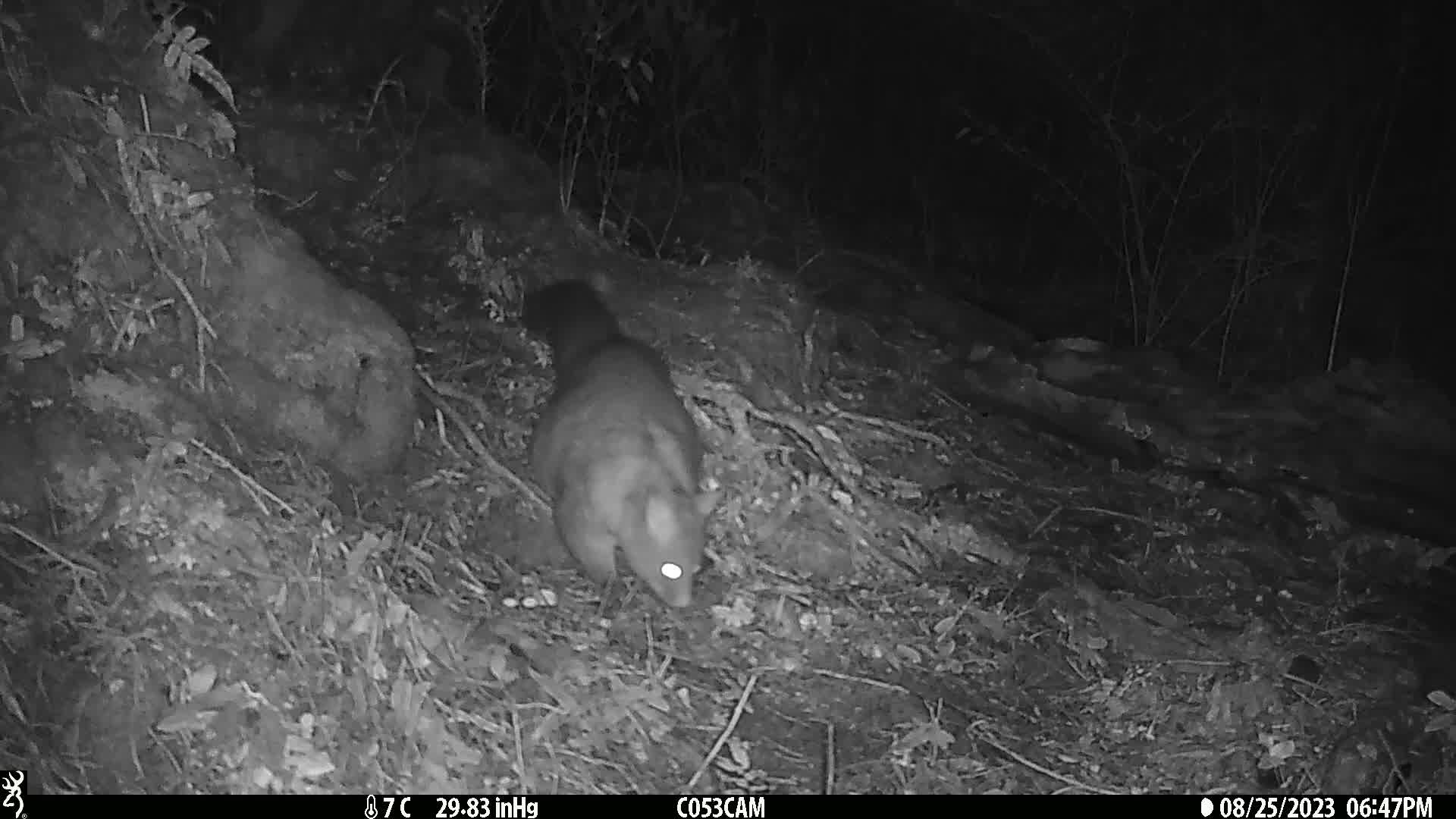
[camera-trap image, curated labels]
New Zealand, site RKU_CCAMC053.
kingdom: Animalia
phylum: Chordata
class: Mammalia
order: Diprotodontia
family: Phalangeridae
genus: Trichosurus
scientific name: Trichosurus vulpecula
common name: common brushtail possum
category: possum